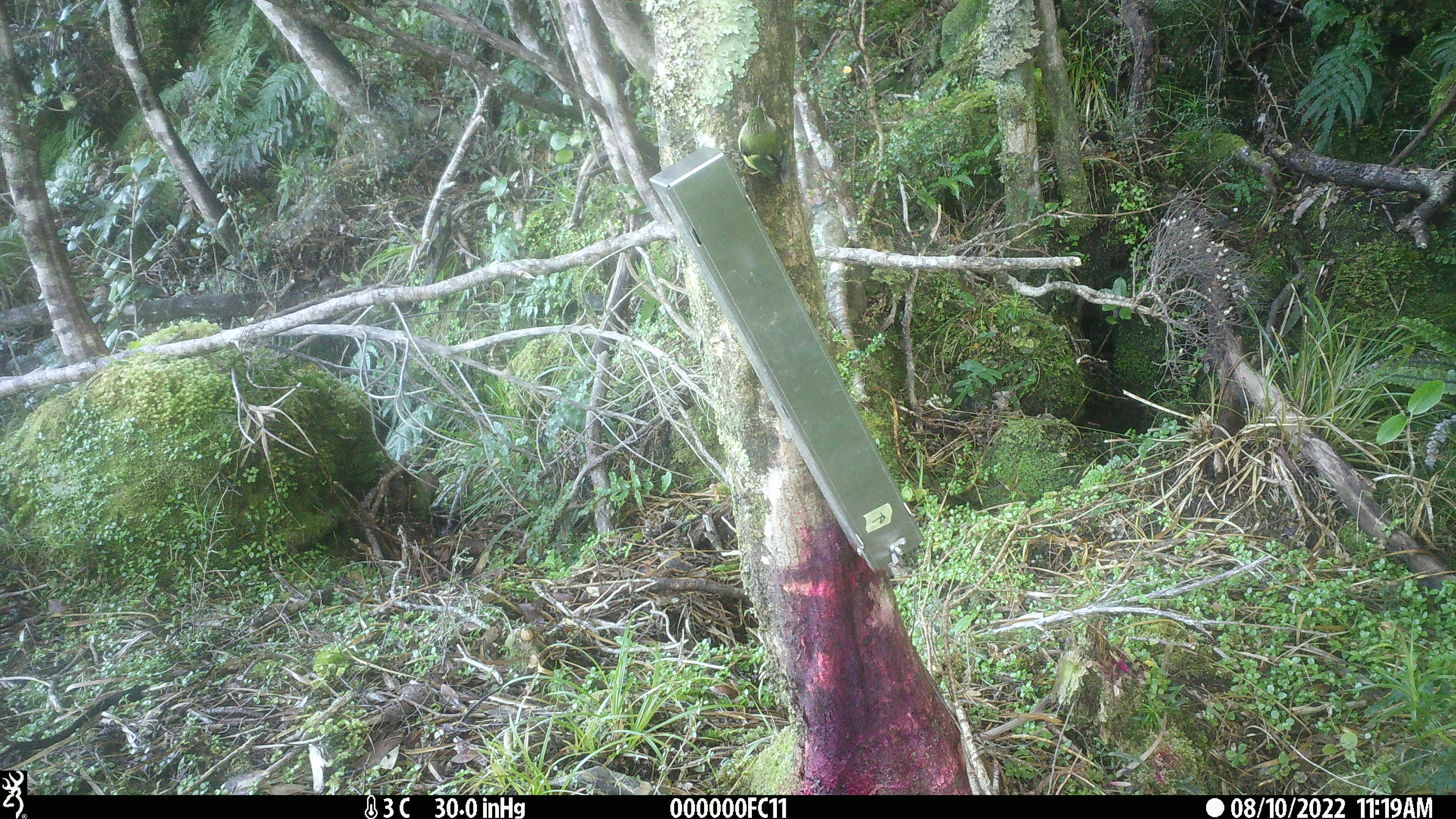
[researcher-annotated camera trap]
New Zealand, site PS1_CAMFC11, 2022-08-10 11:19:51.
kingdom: Animalia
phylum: Chordata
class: Aves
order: Passeriformes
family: Acanthisittidae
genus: Acanthisitta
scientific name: Acanthisitta chloris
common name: rifleman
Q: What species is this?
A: Rifleman (Acanthisitta chloris).